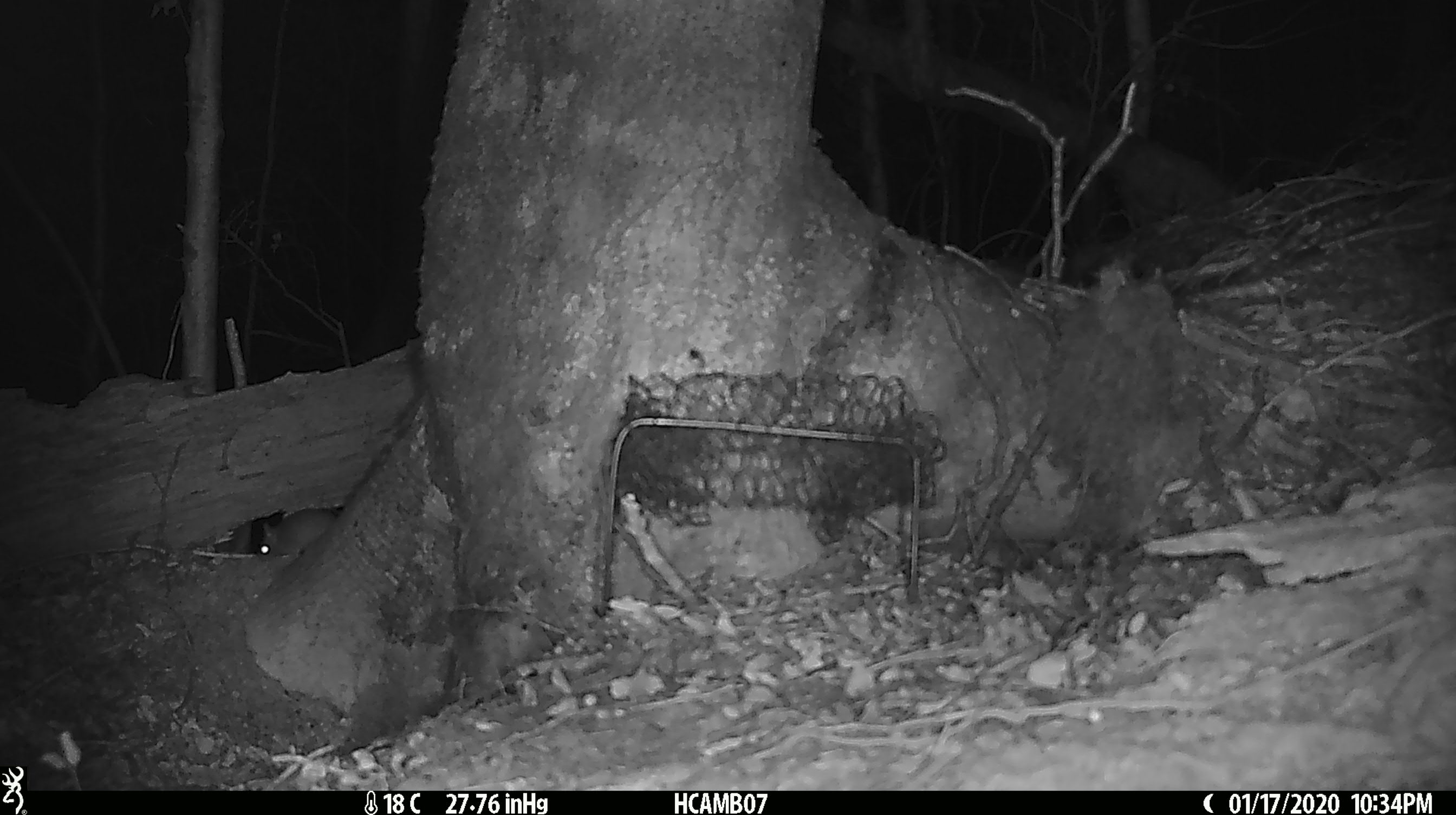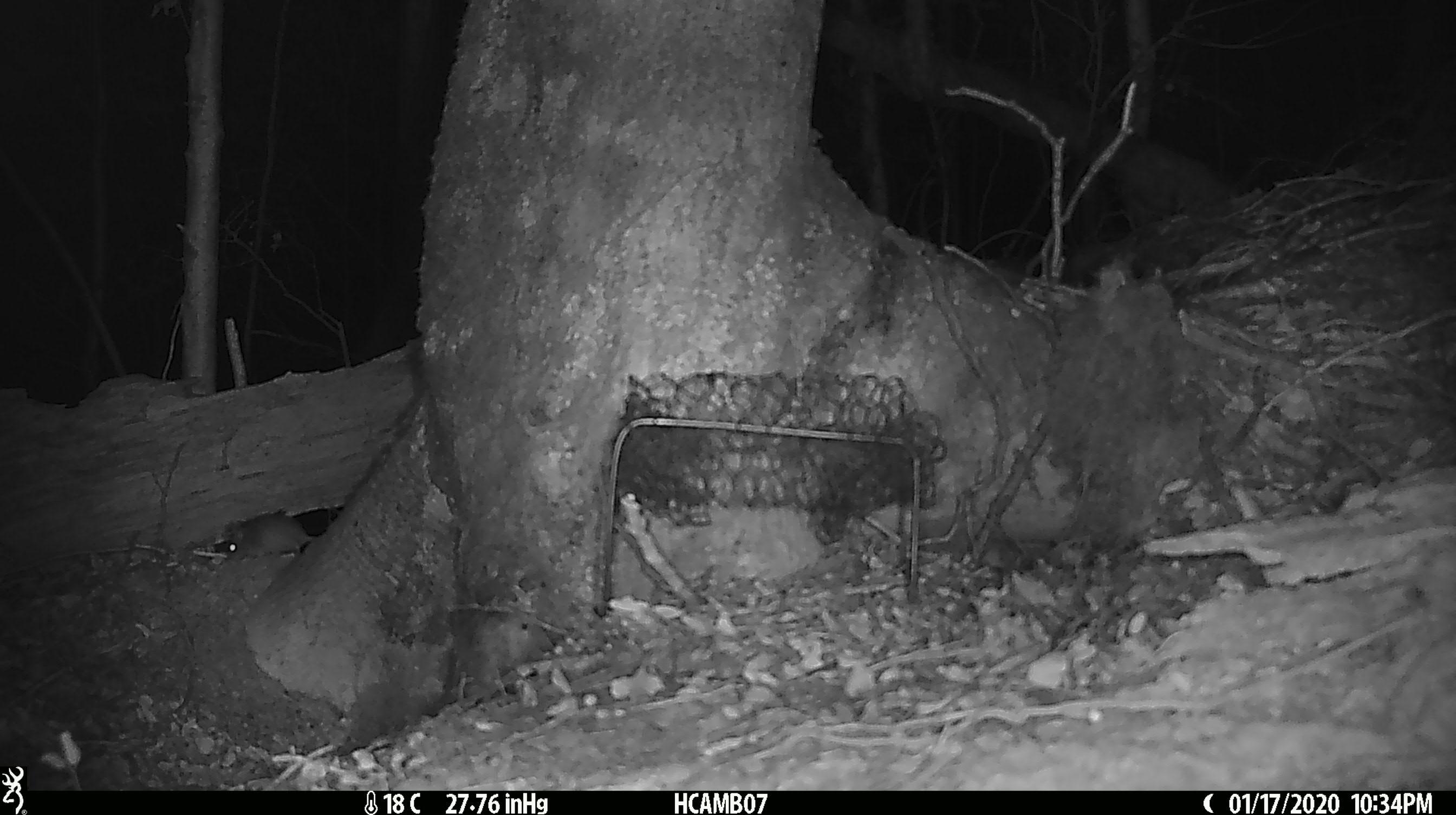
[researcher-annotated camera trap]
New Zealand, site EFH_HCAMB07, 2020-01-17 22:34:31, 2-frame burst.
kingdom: Animalia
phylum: Chordata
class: Mammalia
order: Rodentia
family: Muridae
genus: Mus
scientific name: Mus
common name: mouse